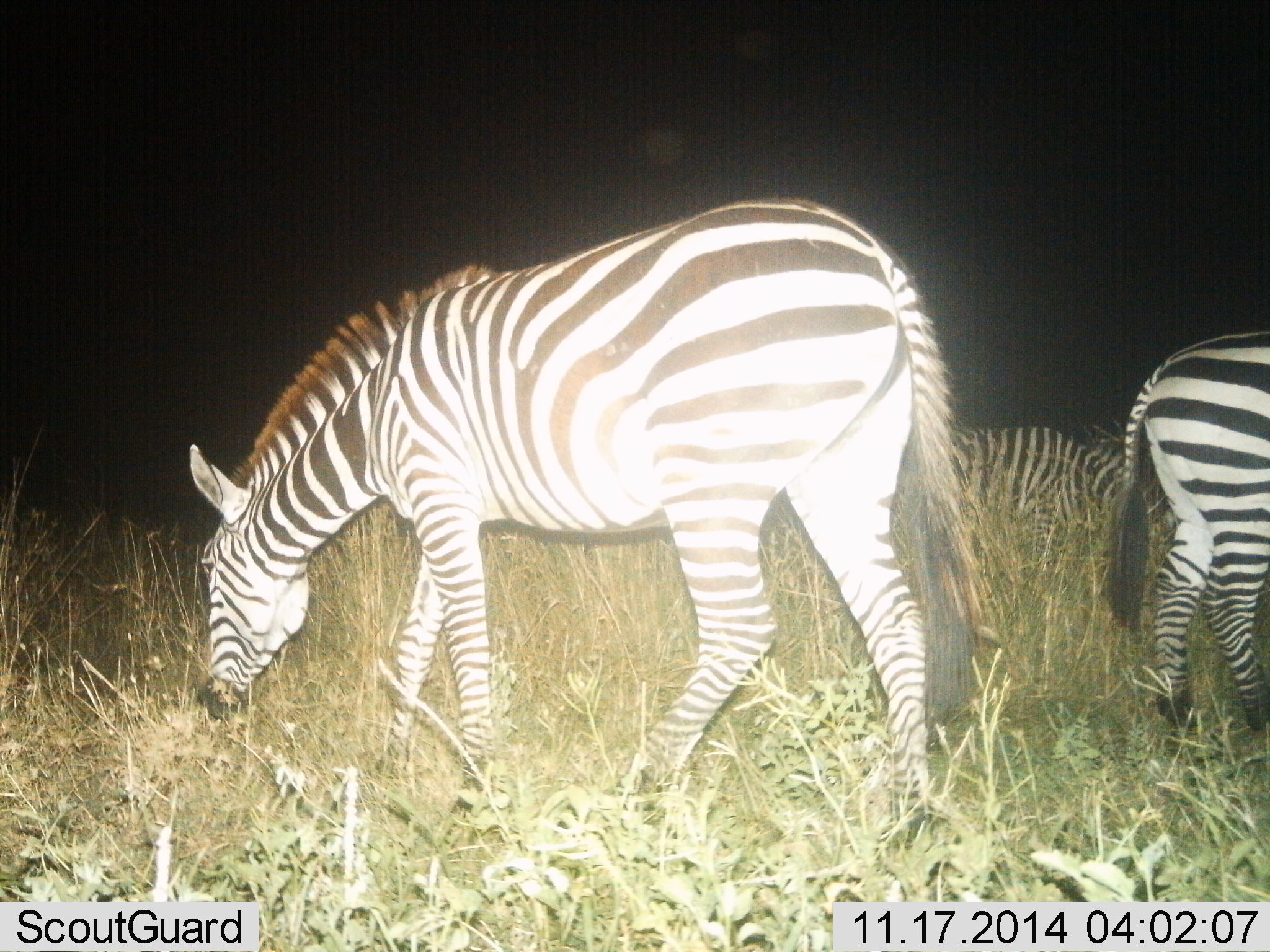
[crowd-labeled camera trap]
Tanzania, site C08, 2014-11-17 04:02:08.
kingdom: Animalia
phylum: Chordata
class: Mammalia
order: Perissodactyla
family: Equidae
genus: Equus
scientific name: Equus quagga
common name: plains zebra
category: zebra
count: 3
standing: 40%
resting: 0%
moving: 20%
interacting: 0%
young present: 0%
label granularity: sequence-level